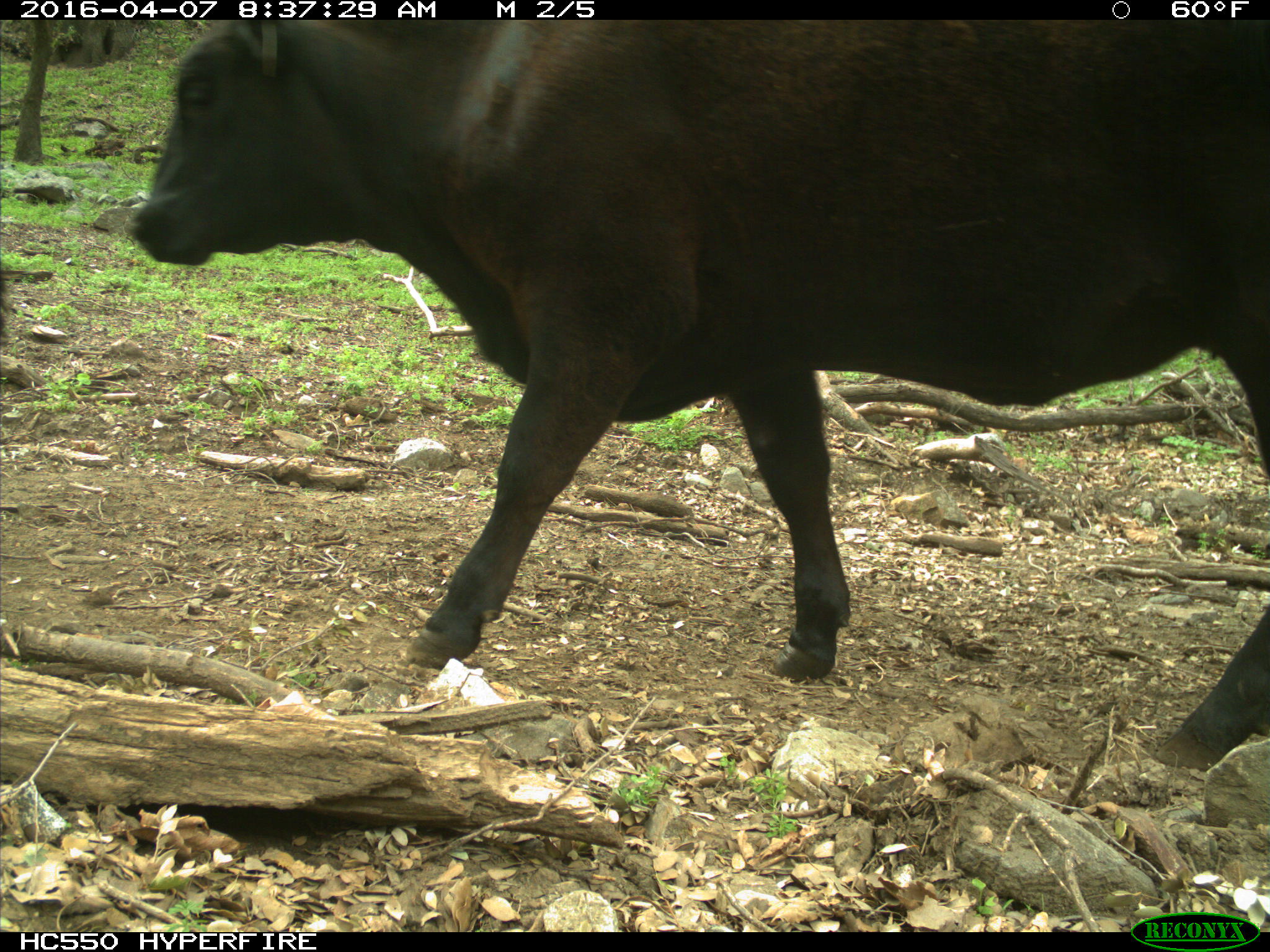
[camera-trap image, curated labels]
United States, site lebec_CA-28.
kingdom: Animalia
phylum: Chordata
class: Mammalia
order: Artiodactyla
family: Bovidae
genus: Bos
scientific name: Bos taurus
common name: domestic cow